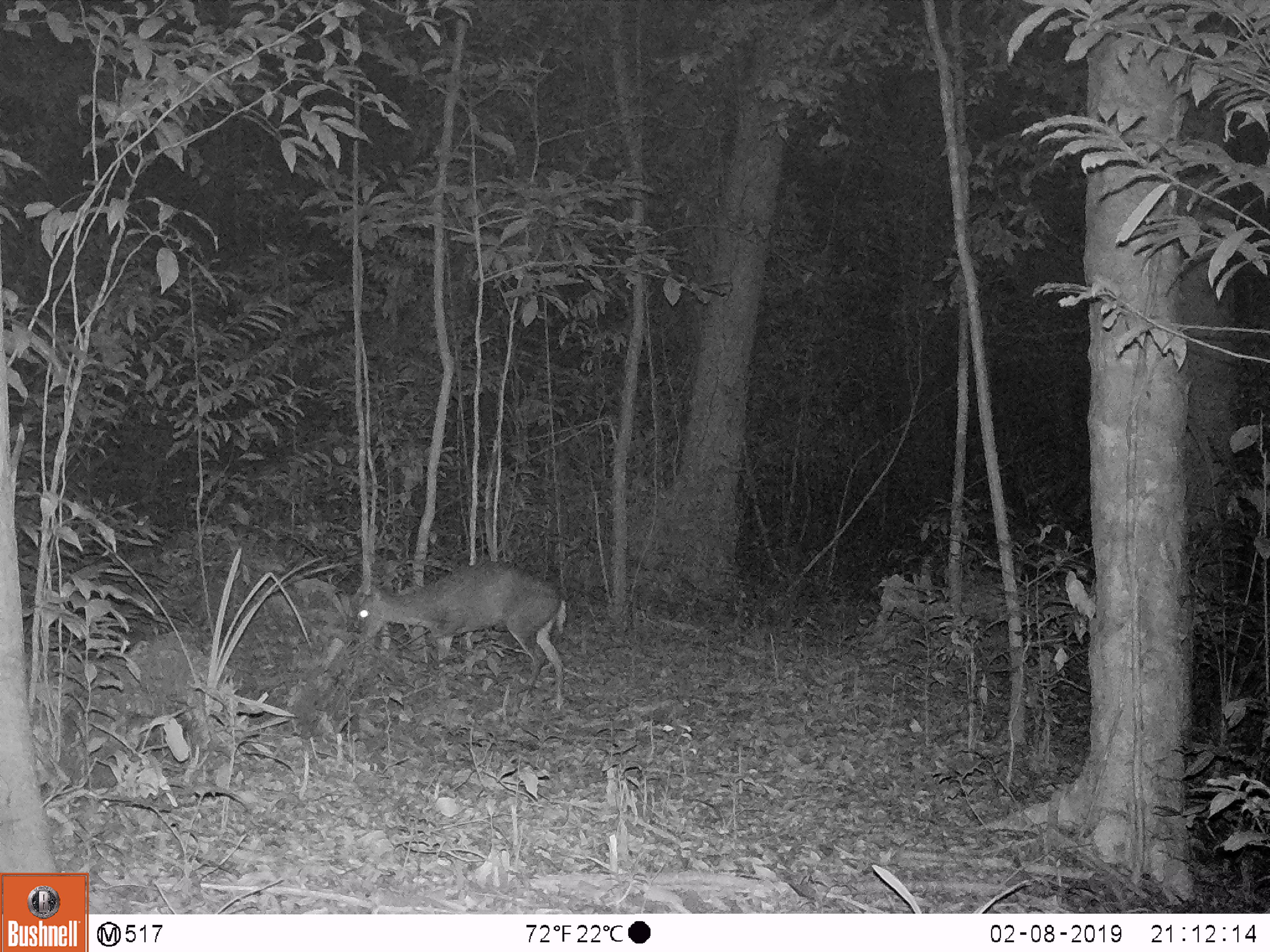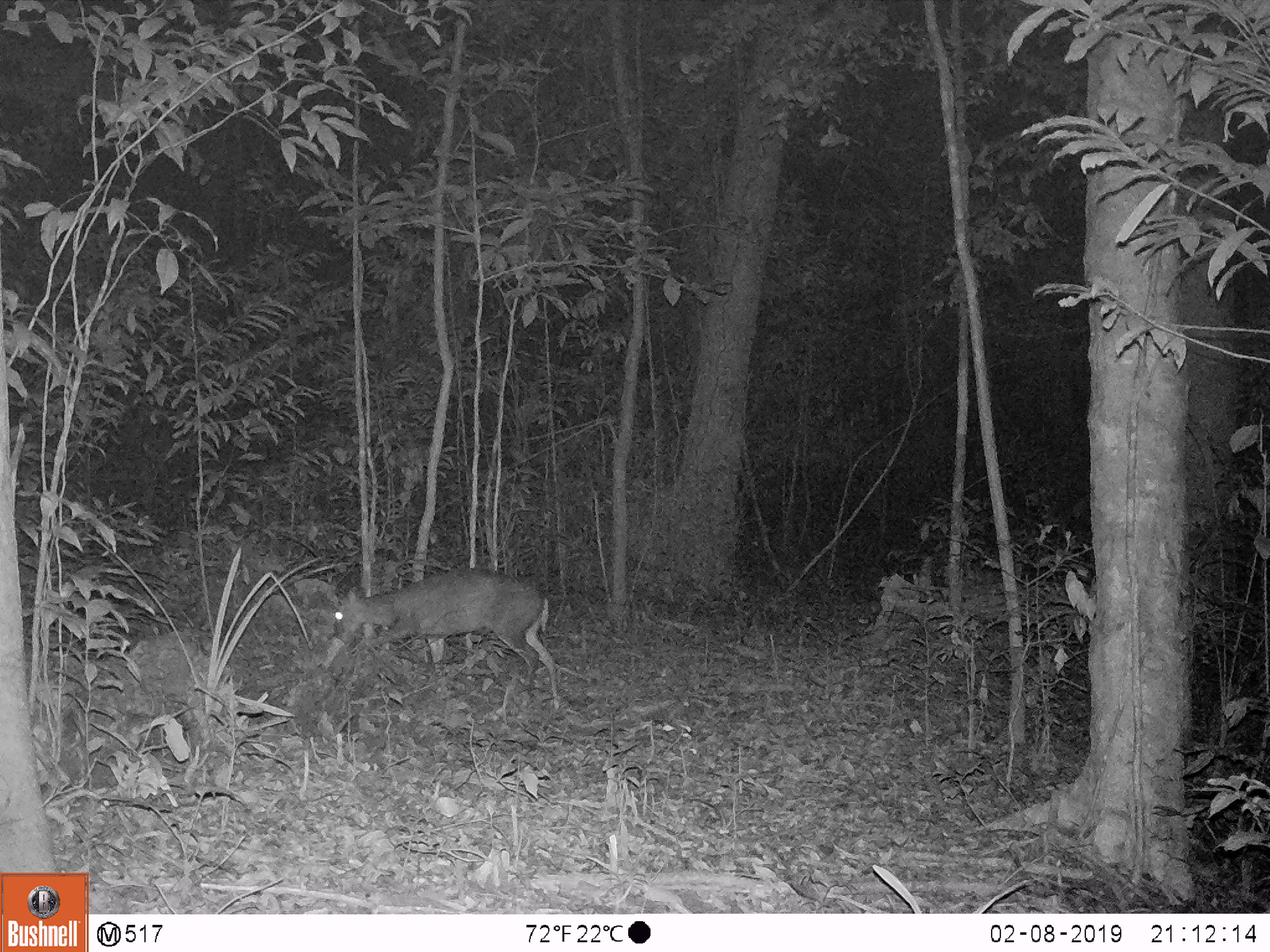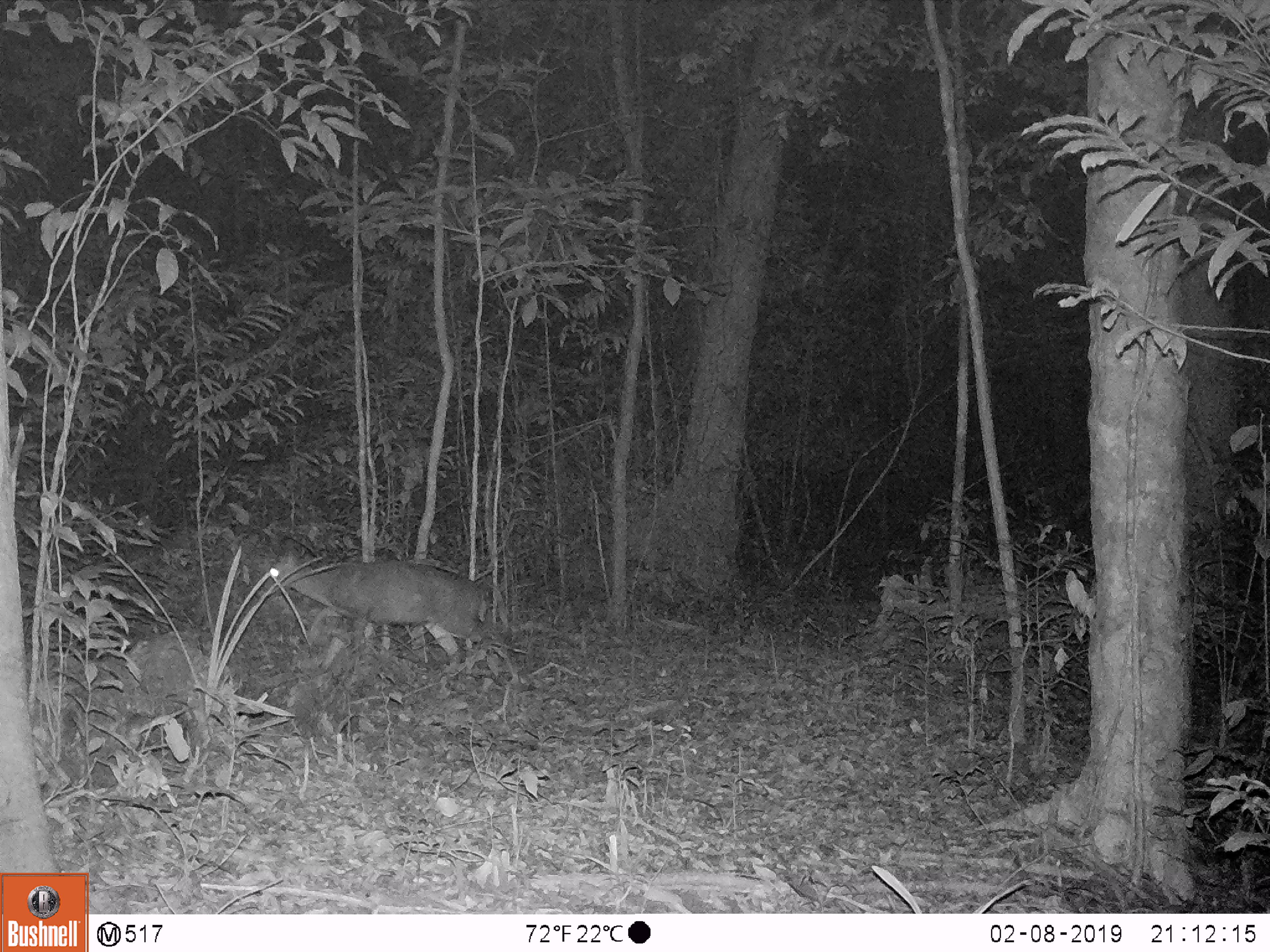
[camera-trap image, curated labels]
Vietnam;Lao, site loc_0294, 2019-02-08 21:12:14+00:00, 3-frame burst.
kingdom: Animalia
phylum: Chordata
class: Mammalia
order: Artiodactyla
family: Cervidae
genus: Muntiacus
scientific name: Muntiacus rooseveltorum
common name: roosevelt's muntjac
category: roosevelts muntjac group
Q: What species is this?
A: Roosevelts muntjac group (roosevelt's muntjac) (Muntiacus rooseveltorum).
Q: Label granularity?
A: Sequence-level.